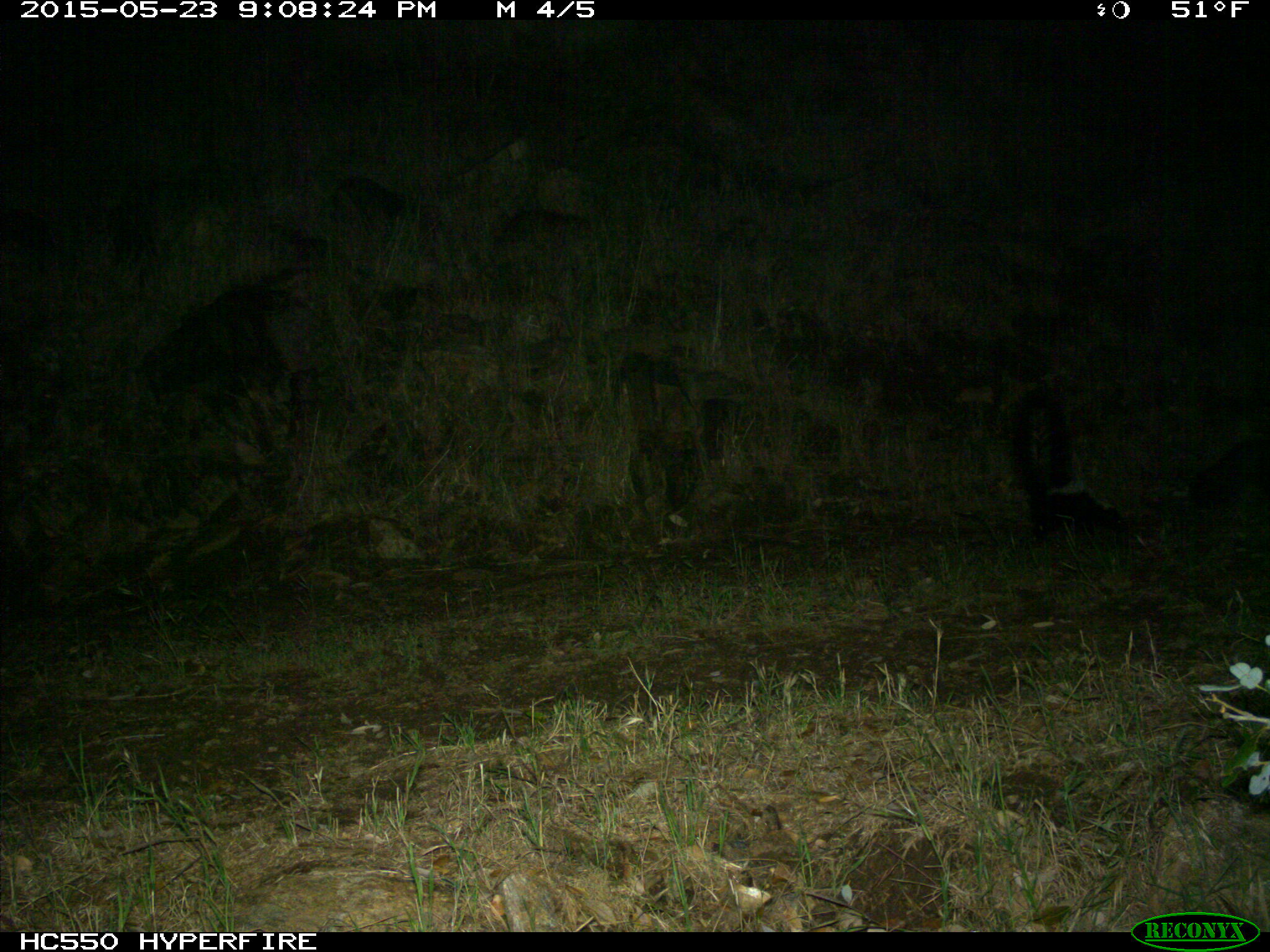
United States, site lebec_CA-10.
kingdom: Animalia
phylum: Chordata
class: Mammalia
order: Carnivora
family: Mephitidae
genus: Mephitis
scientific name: Mephitis mephitis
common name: striped skunk